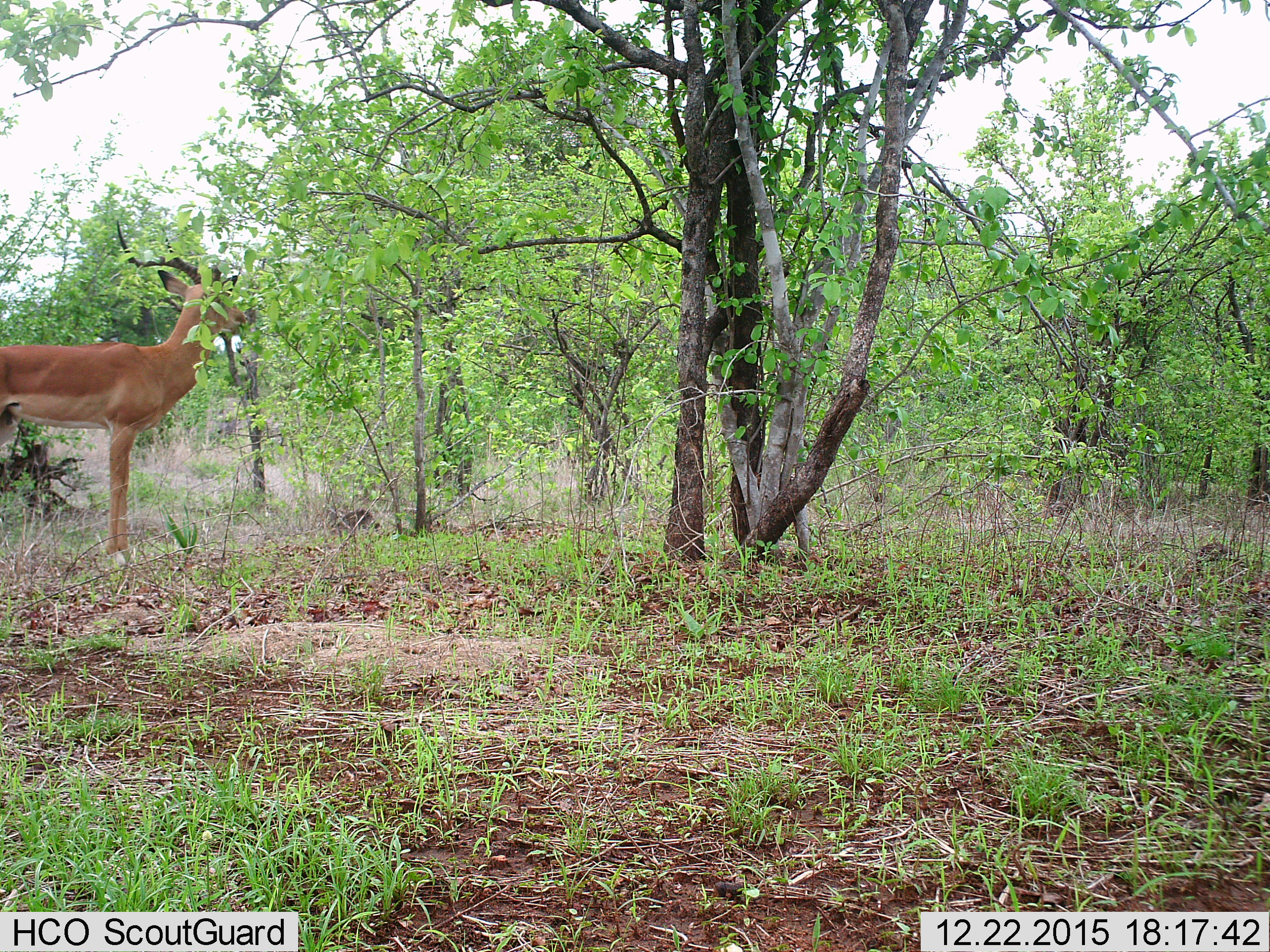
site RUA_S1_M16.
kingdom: Animalia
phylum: Chordata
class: Mammalia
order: Artiodactyla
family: Bovidae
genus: Aepyceros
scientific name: Aepyceros melampus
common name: impala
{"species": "impala (Aepyceros melampus)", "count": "1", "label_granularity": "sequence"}